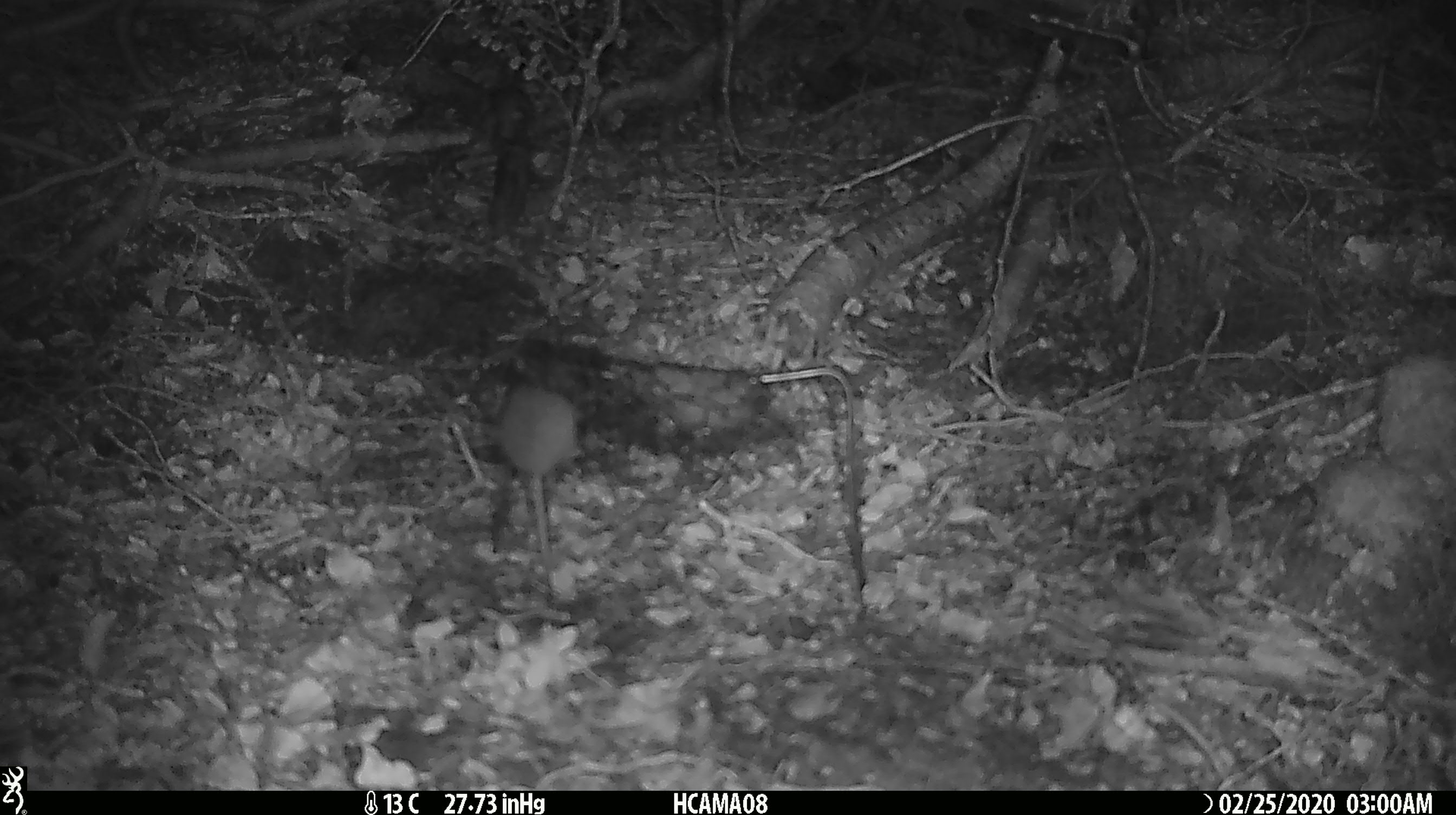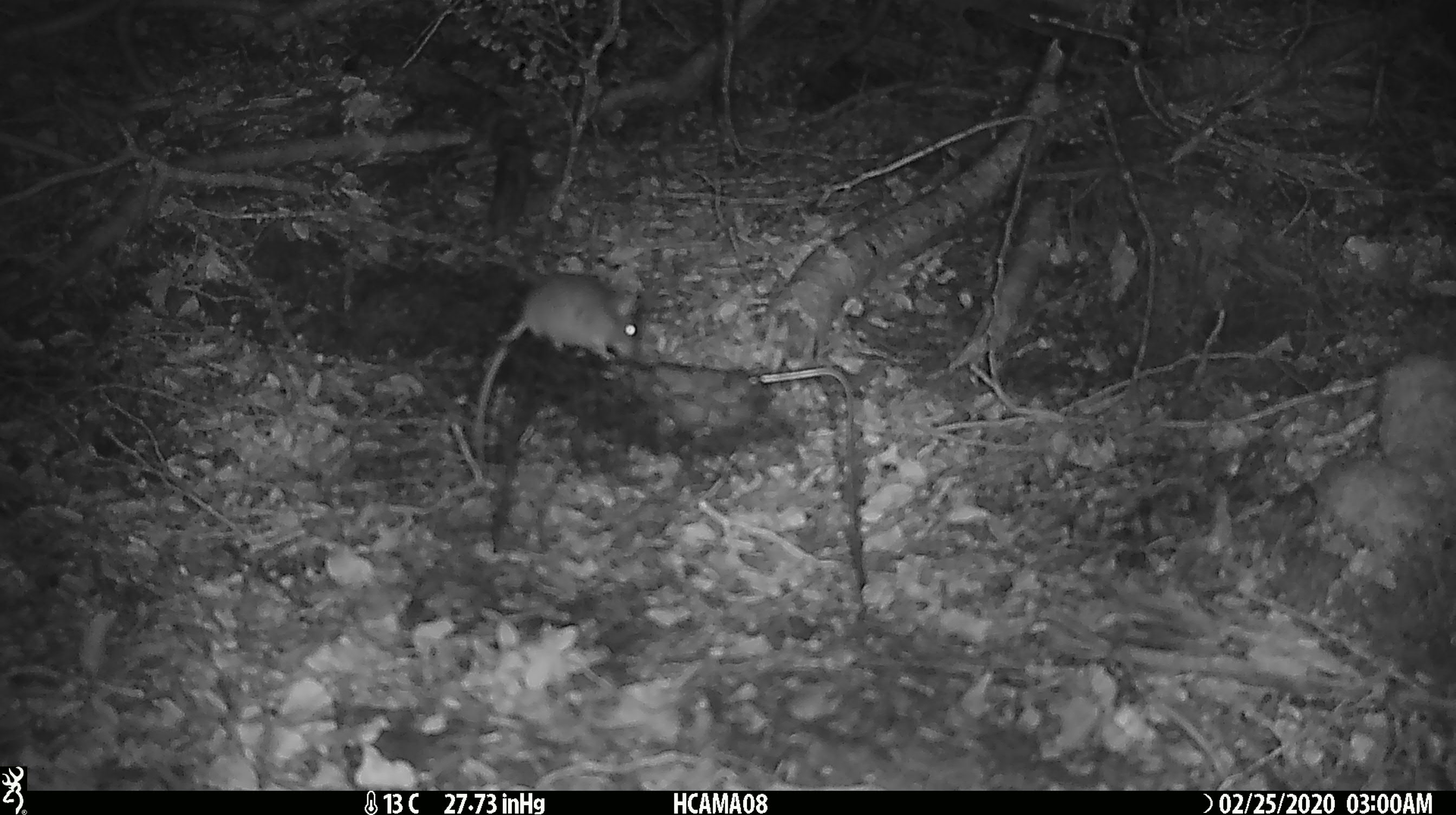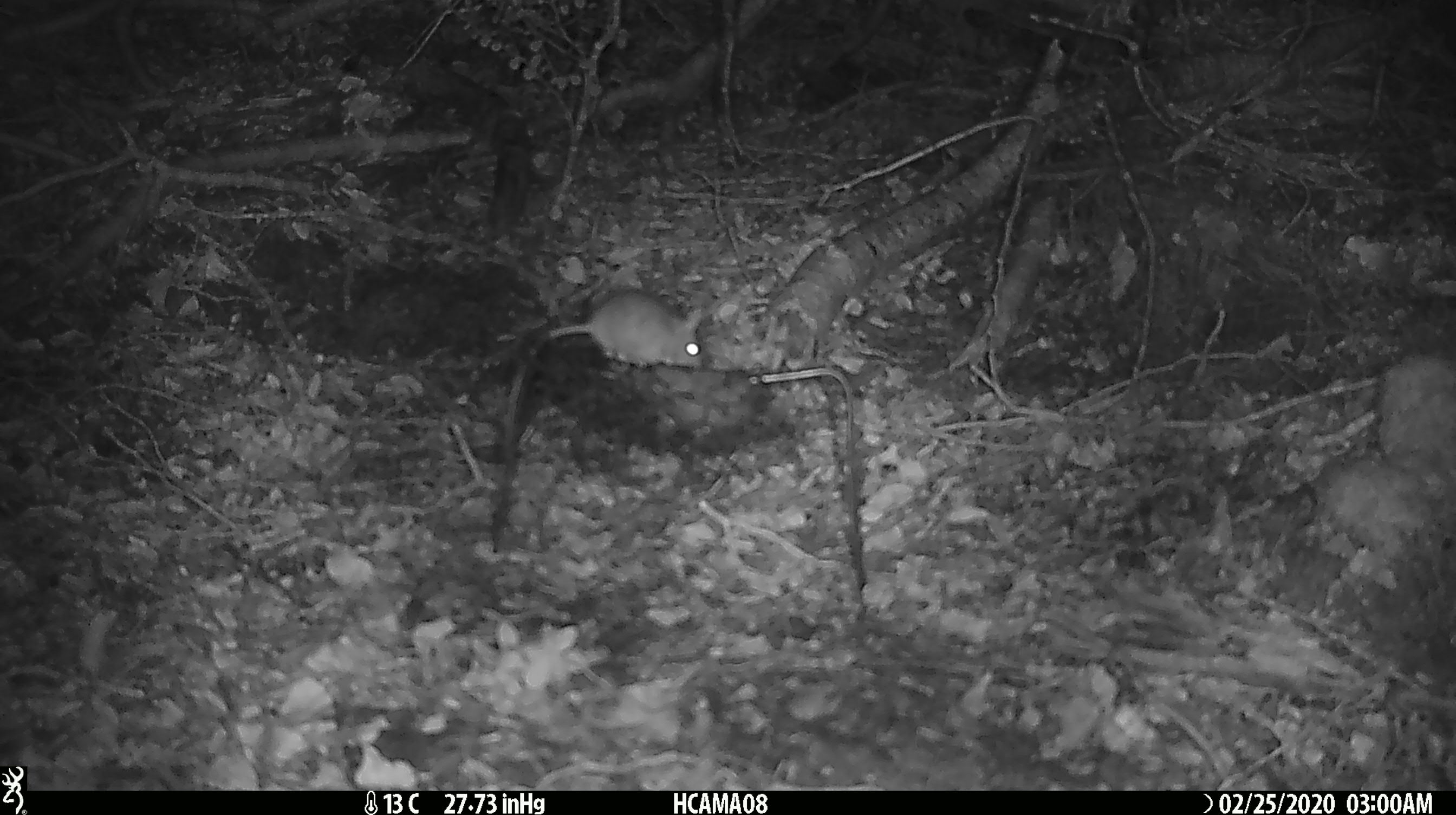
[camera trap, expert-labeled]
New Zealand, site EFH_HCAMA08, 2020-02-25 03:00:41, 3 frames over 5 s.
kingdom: Animalia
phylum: Chordata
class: Mammalia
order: Rodentia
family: Muridae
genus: Mus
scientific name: Mus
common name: mouse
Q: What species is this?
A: Mouse (Mus).